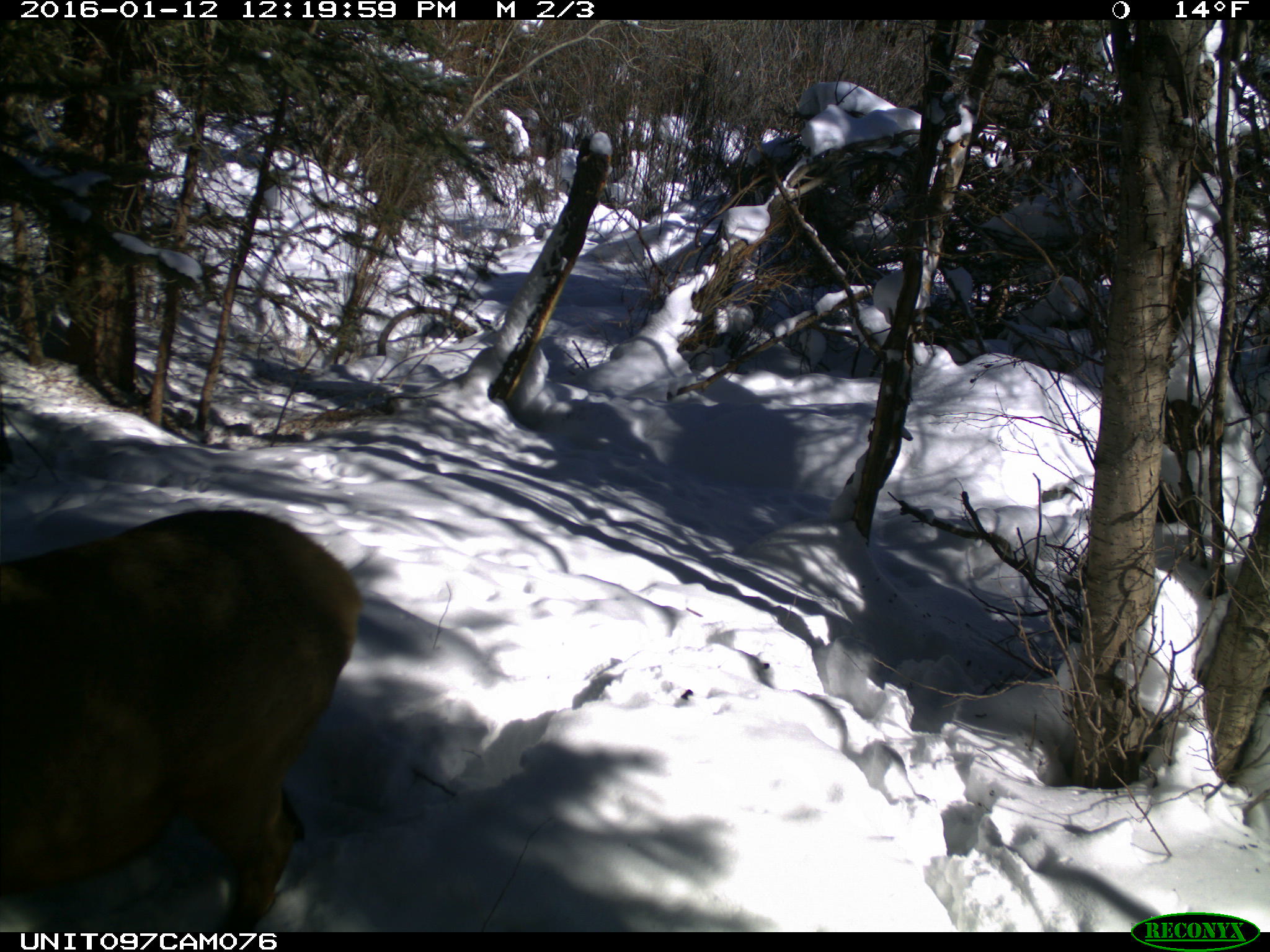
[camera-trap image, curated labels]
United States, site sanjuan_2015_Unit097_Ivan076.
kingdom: Animalia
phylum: Chordata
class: Mammalia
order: Artiodactyla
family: Cervidae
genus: Cervus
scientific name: Cervus elaphus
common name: red deer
Cervus elaphus (red deer).